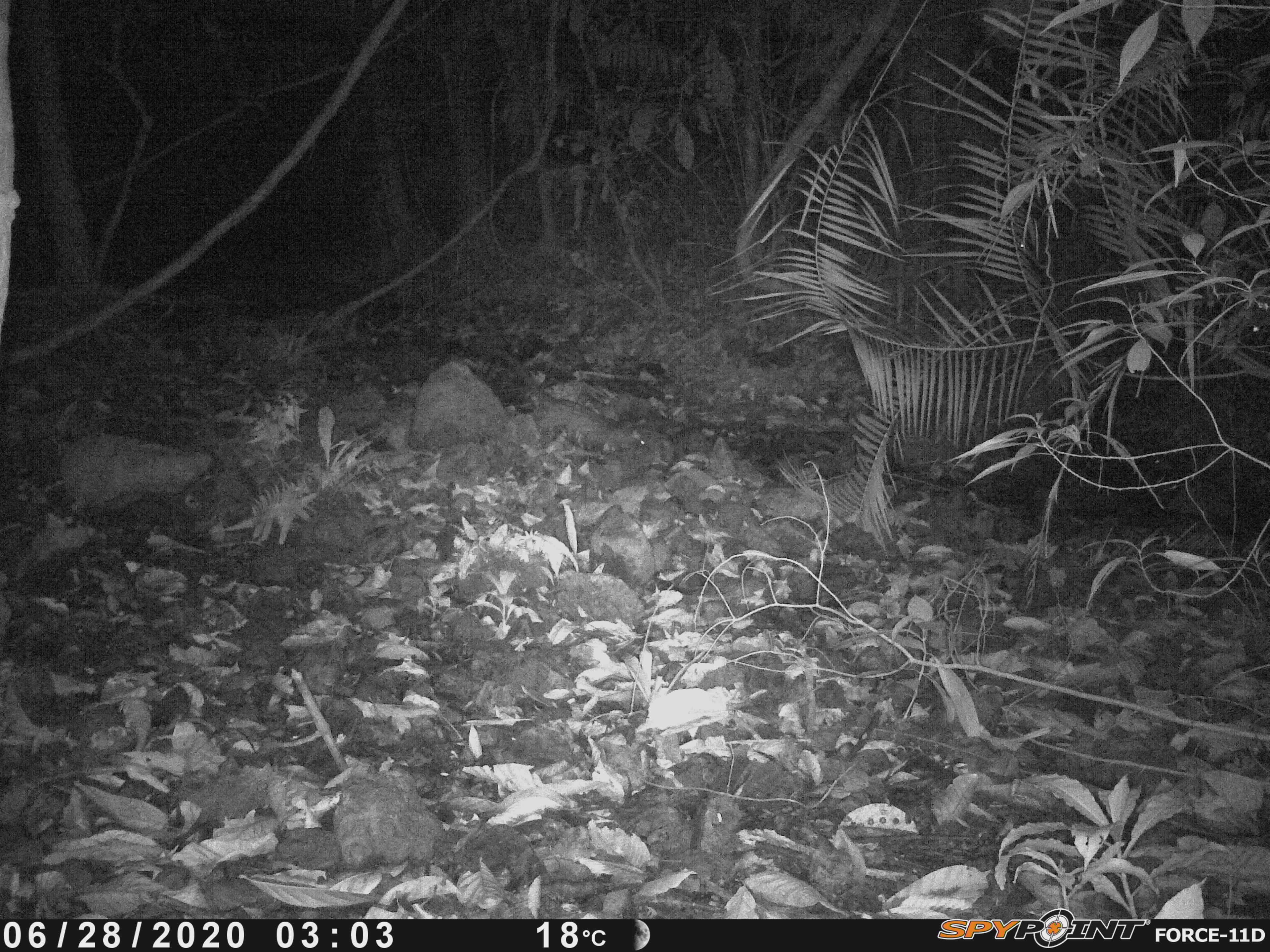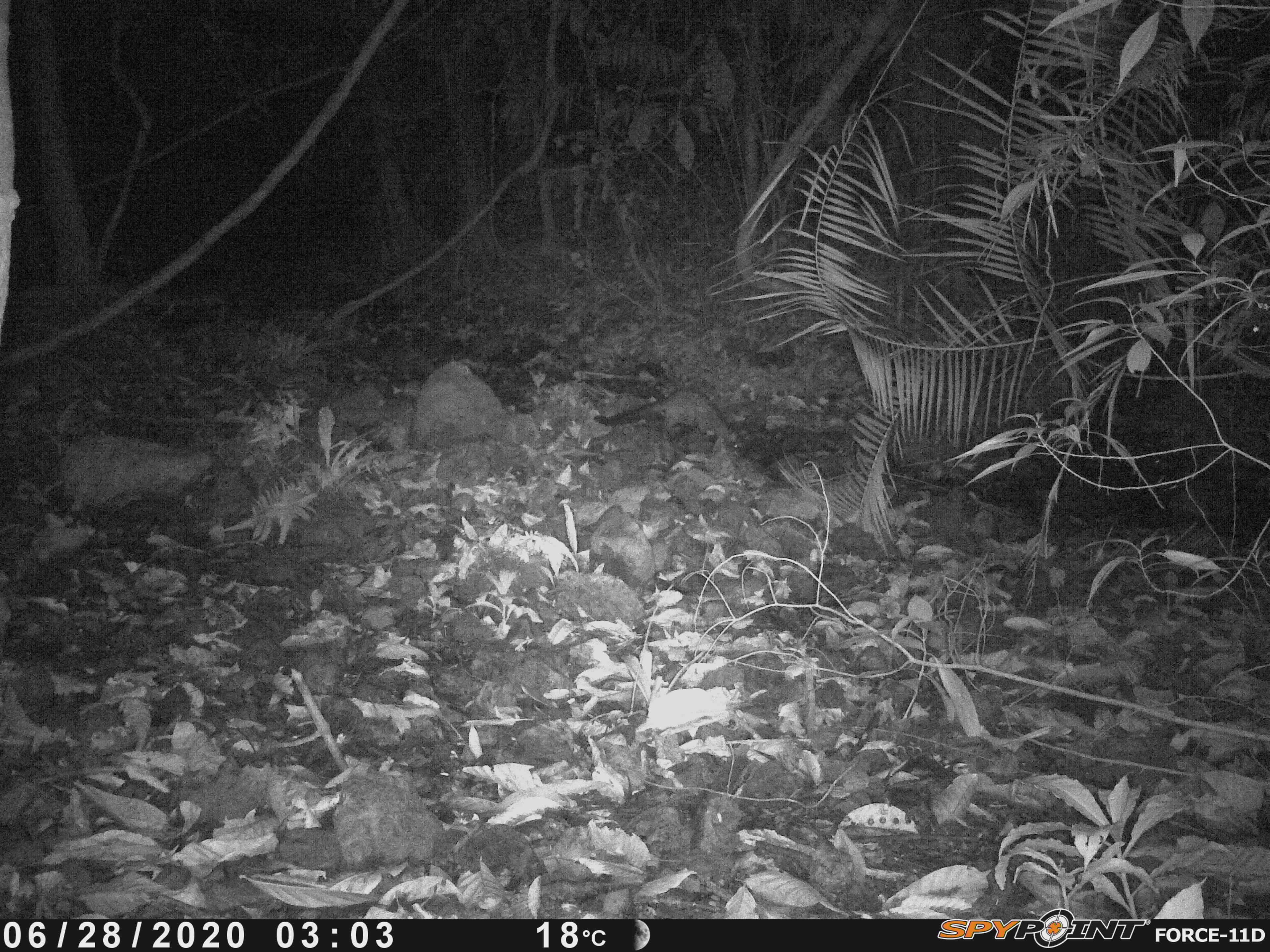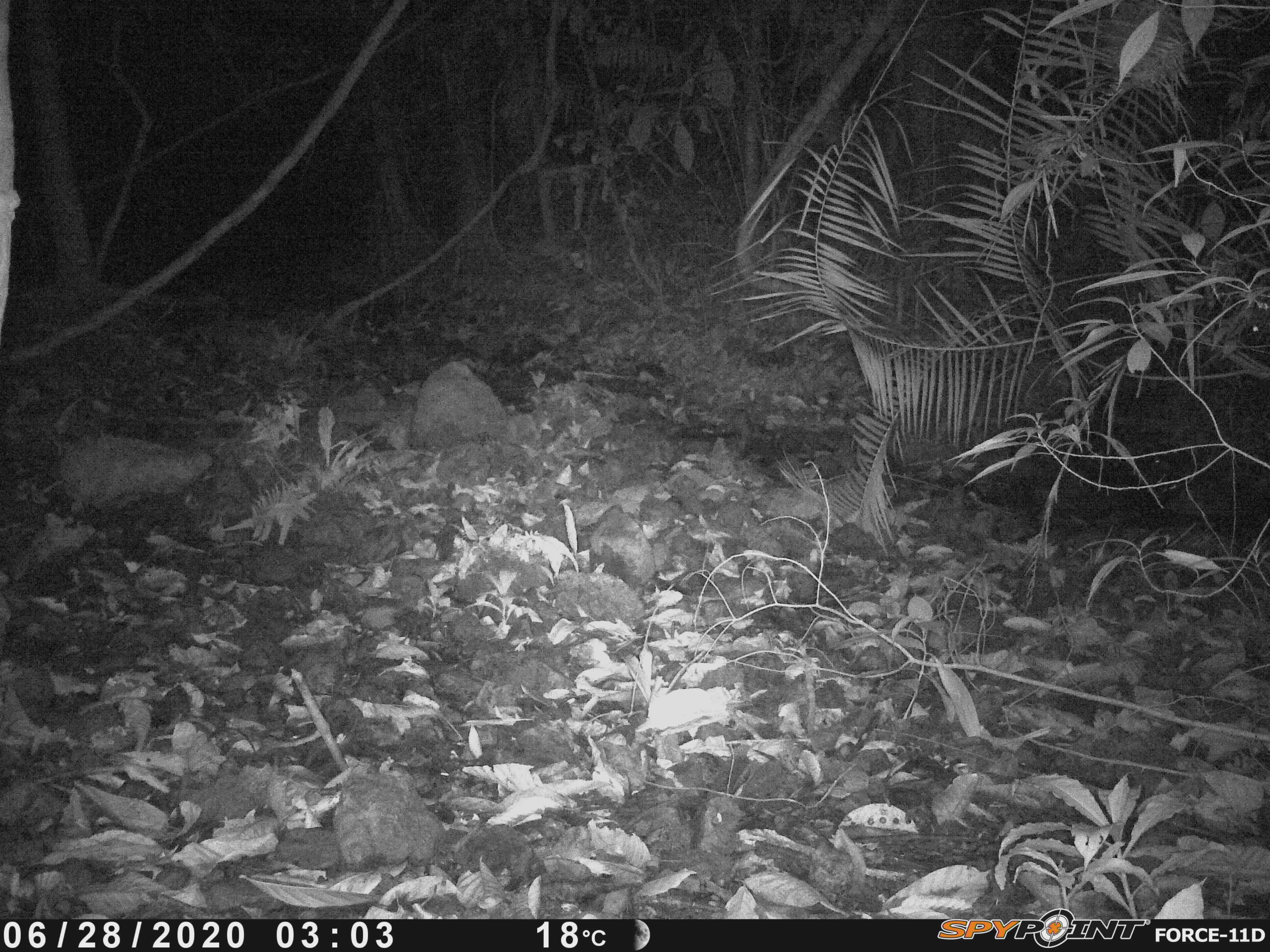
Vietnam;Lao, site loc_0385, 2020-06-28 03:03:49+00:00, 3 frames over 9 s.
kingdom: Animalia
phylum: Chordata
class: Mammalia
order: Carnivora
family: Viverridae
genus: Paradoxurus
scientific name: Paradoxurus hermaphroditus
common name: common palm civet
Common palm civet (Paradoxurus hermaphroditus). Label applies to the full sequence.